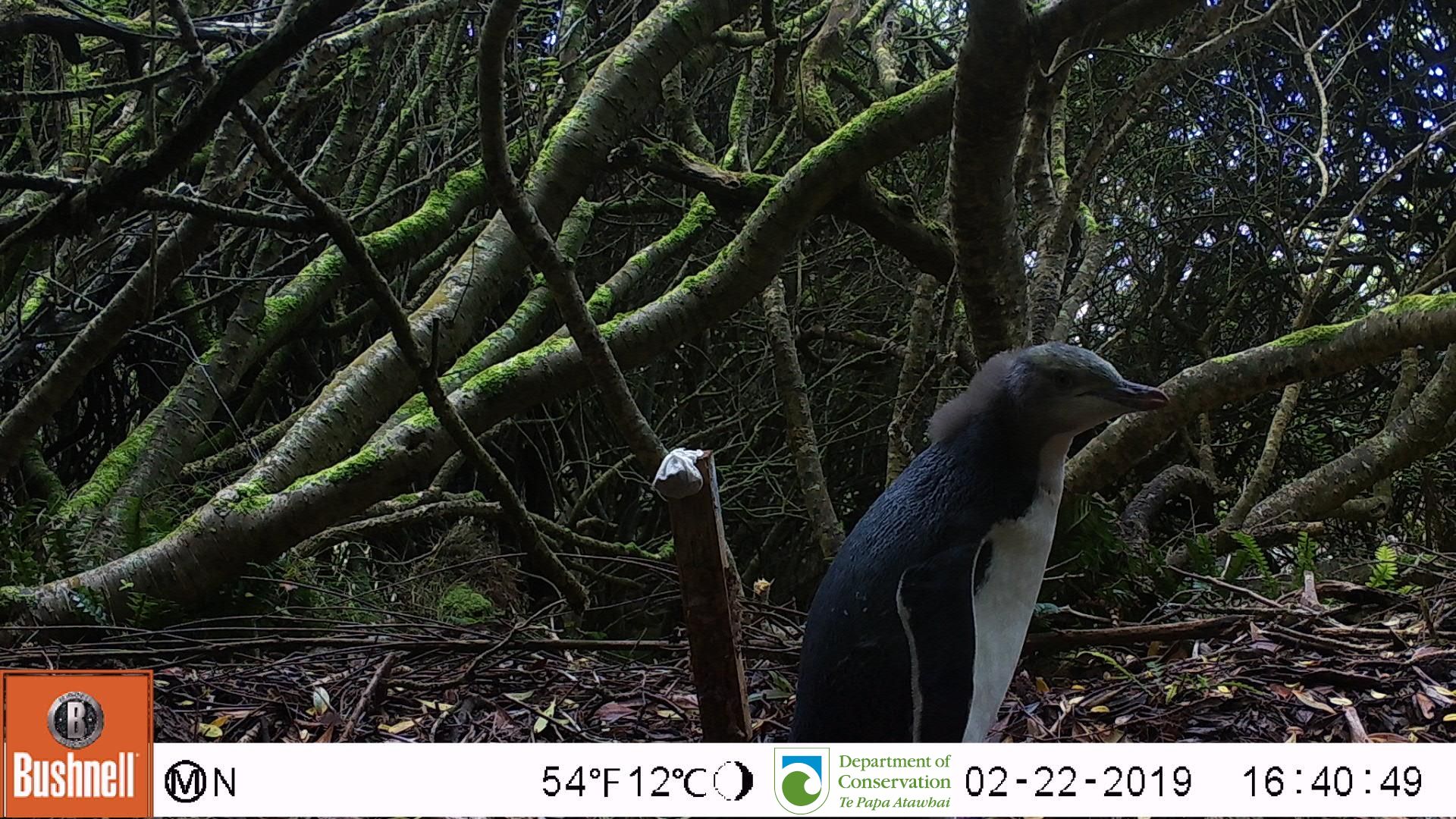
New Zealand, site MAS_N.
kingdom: Animalia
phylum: Chordata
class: Aves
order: Sphenisciformes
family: Spheniscidae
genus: Megadyptes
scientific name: Megadyptes antipodes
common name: yellow-eyed penguin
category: yellow eyed penguin